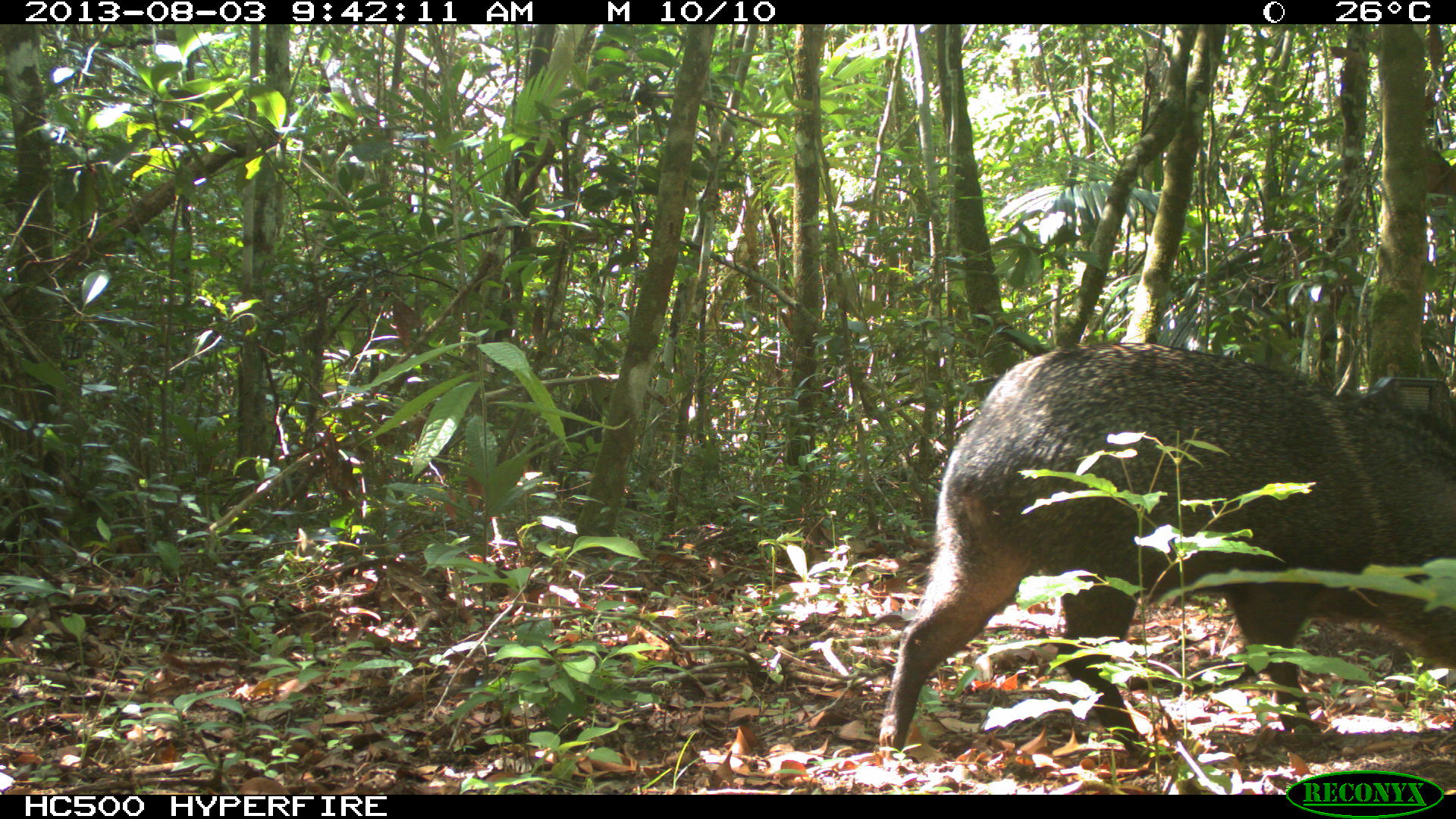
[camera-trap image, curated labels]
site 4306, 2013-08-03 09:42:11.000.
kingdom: Animalia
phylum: Chordata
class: Mammalia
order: Artiodactyla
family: Tayassuidae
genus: Pecari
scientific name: Pecari tajacu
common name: collared peccary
Pecari tajacu (collared peccary), count 1.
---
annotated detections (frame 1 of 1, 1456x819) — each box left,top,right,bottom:
pecari tajacu: 878,343,1456,769